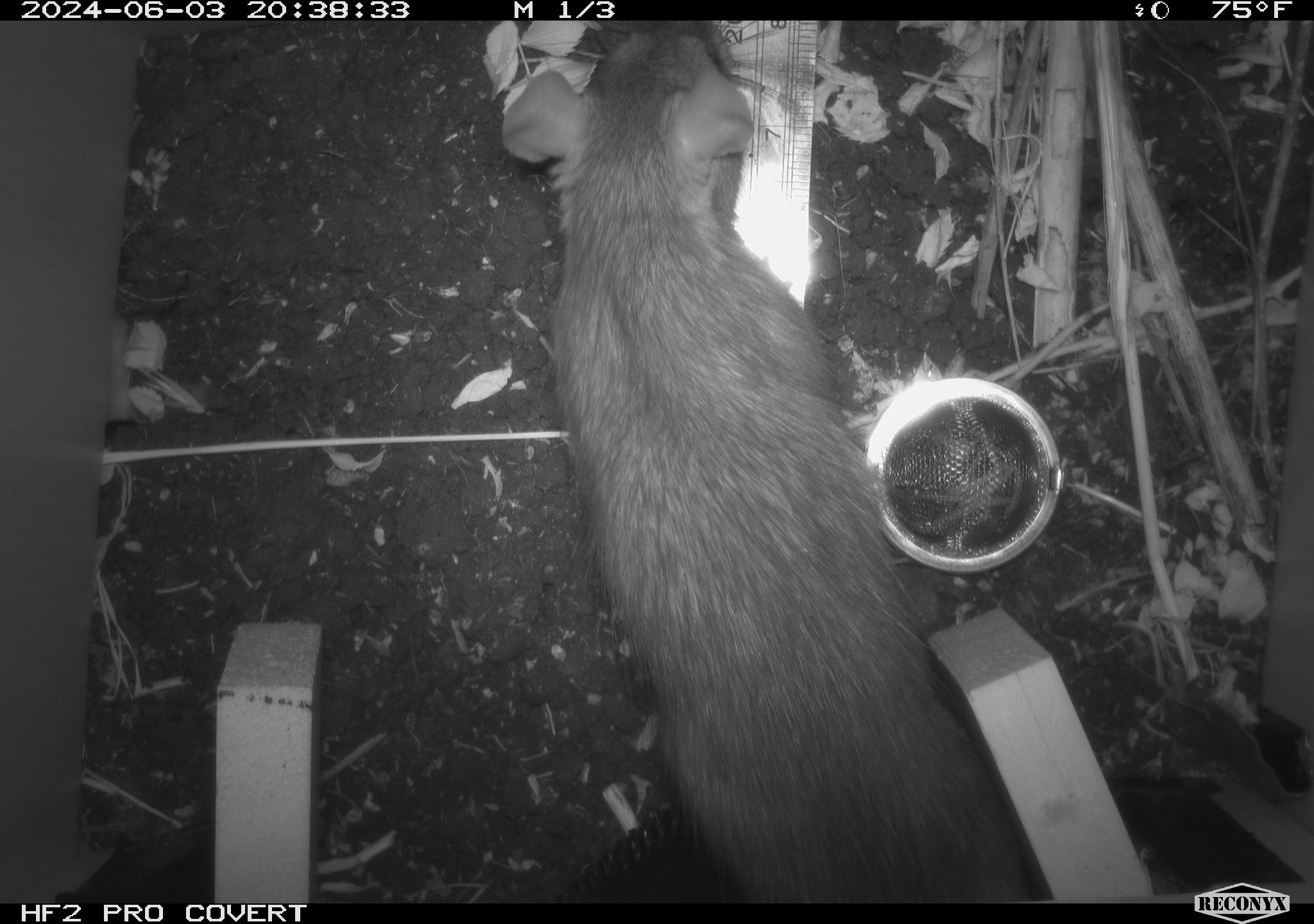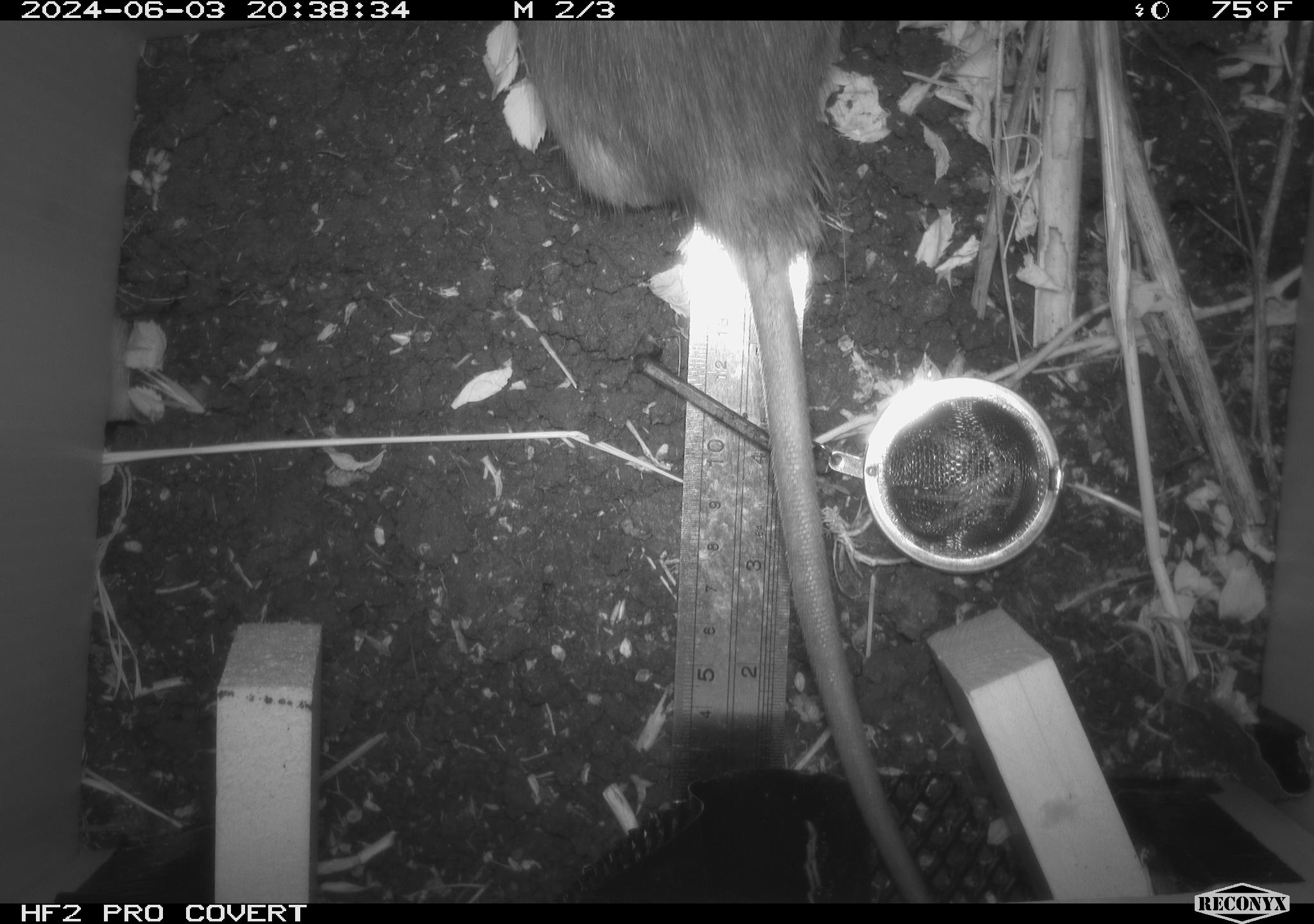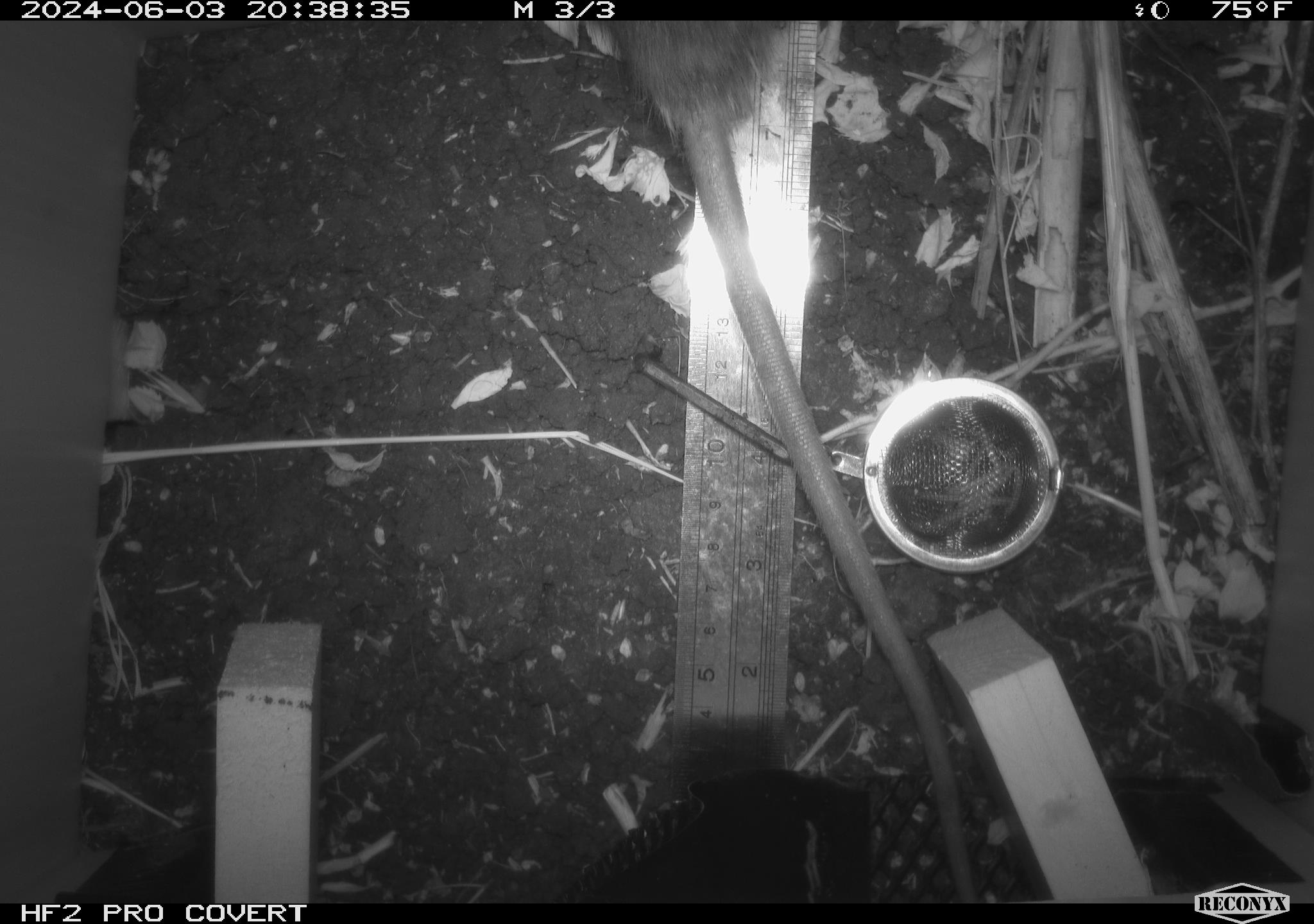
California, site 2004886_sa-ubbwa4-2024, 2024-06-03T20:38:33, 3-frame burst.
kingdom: Animalia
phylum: Chordata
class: Mammalia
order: Rodentia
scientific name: Rodentia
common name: woodrat or rat or mouse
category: woodrat or rat or mouse species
Woodrat or rat or mouse species (woodrat or rat or mouse) (Rodentia).